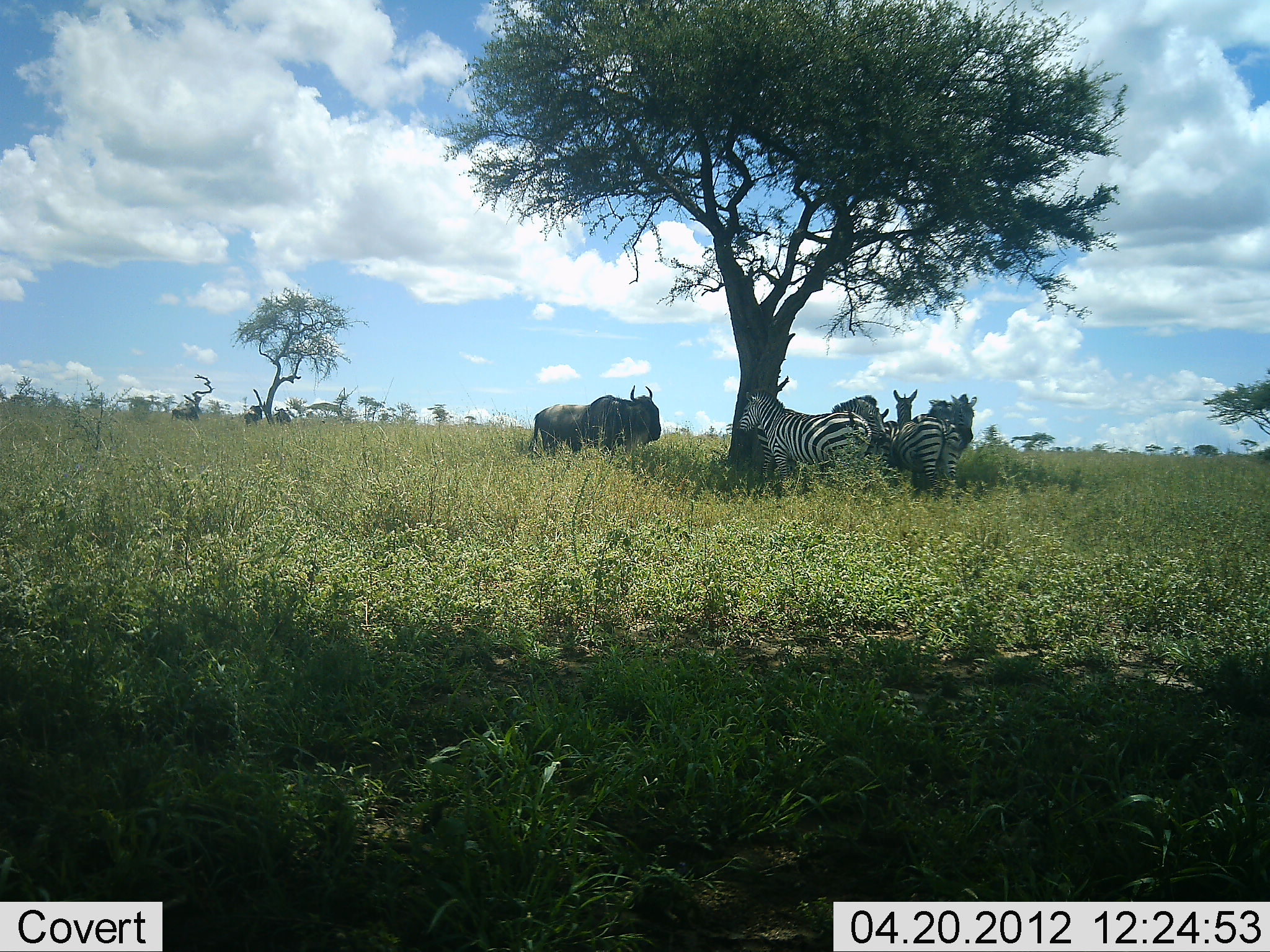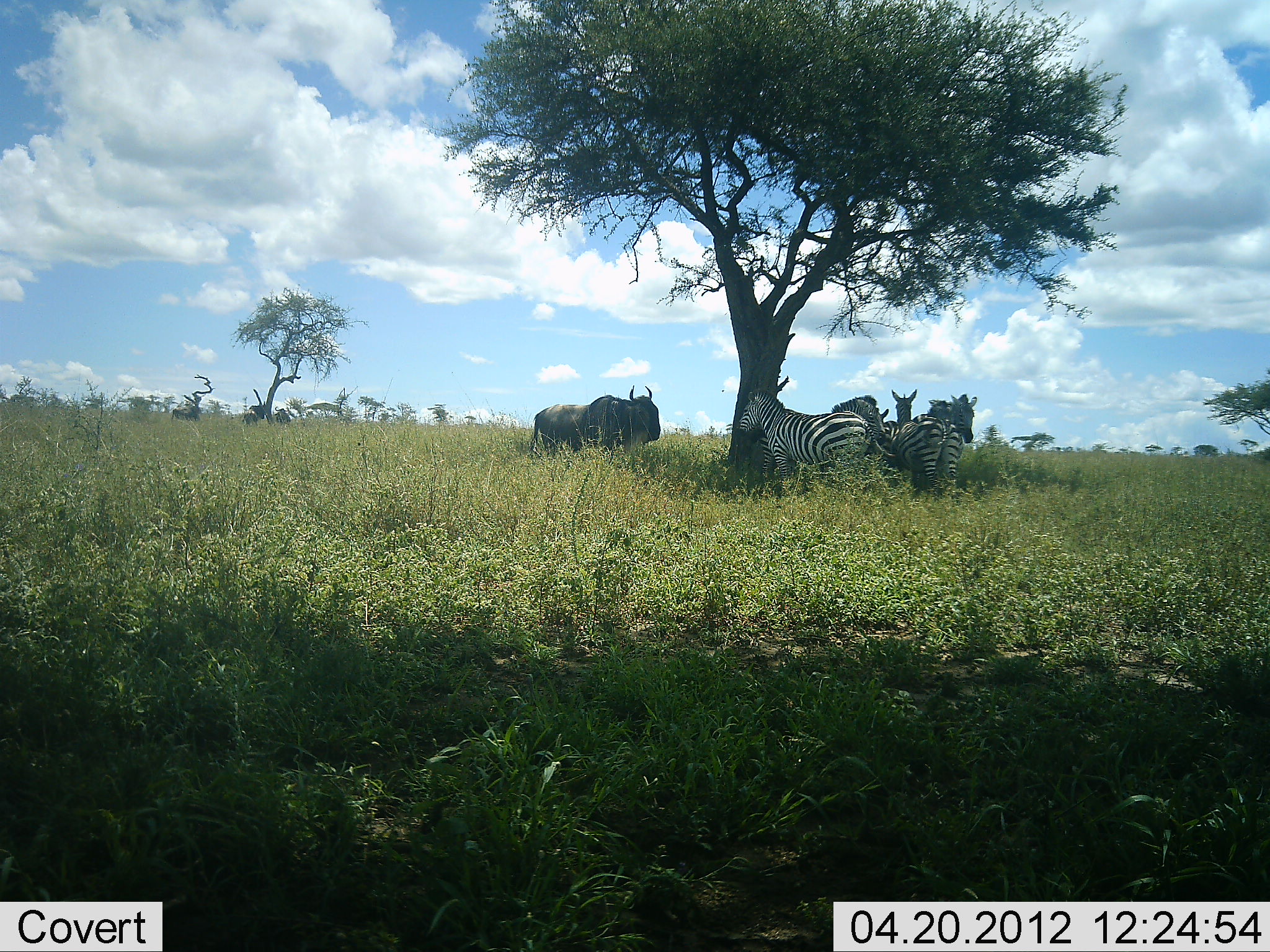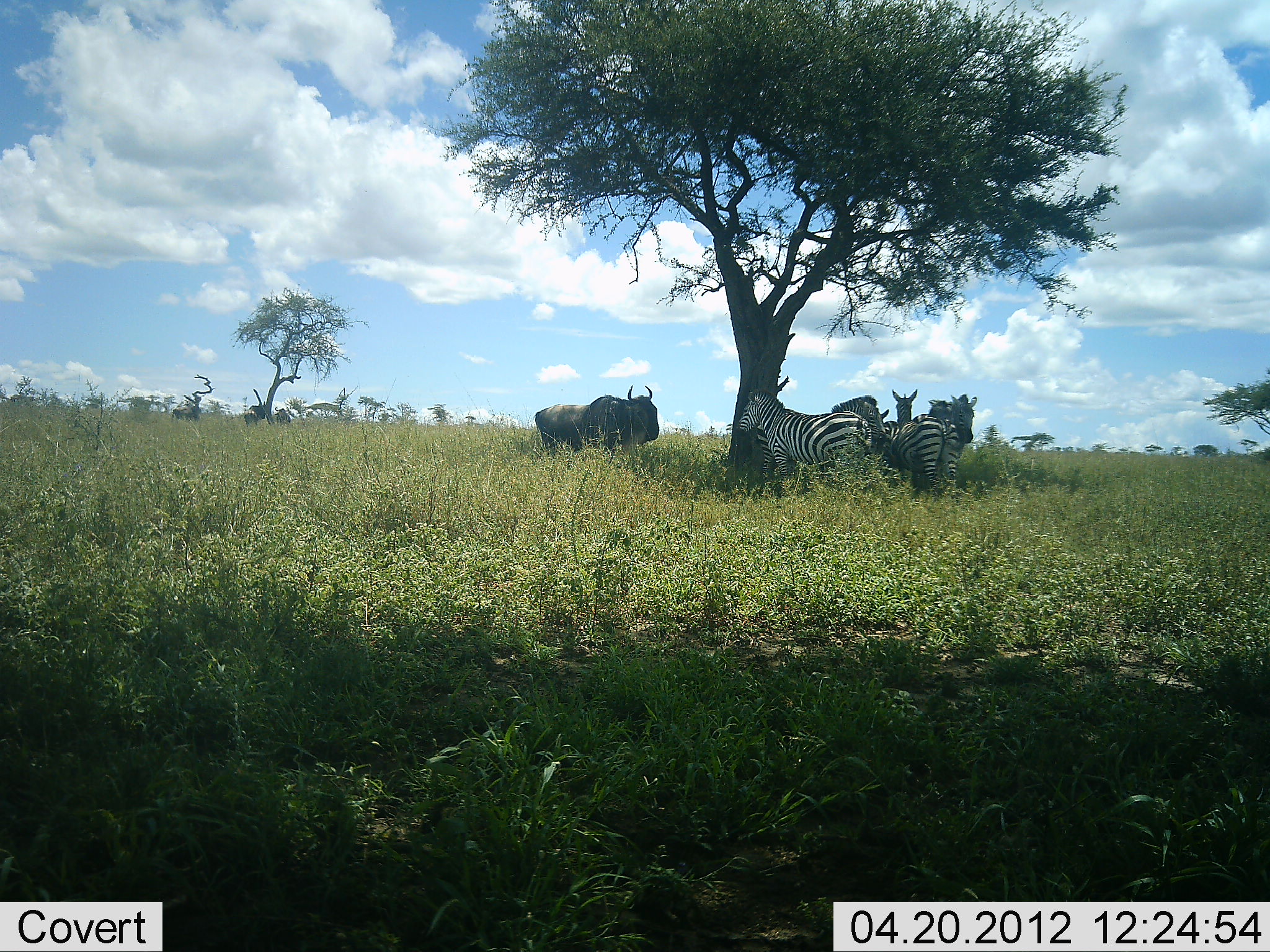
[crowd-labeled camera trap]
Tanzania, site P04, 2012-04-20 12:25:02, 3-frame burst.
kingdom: Animalia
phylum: Chordata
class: Mammalia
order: Artiodactyla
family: Bovidae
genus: Connochaetes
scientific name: Connochaetes taurinus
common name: blue wildebeest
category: wildebeest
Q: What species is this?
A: Wildebeest (blue wildebeest) (Connochaetes taurinus).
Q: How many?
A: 1.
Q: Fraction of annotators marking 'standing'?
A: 96%.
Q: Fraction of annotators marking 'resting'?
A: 7%.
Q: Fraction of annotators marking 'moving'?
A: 4%.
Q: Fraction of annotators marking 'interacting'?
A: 4%.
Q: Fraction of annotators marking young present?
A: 0%.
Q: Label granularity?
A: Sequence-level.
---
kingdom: Animalia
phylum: Chordata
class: Mammalia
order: Perissodactyla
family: Equidae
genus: Equus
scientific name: Equus quagga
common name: plains zebra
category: zebra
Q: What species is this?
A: Zebra (plains zebra) (Equus quagga).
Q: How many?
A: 4.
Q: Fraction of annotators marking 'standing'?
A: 100%.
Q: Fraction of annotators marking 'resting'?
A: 11%.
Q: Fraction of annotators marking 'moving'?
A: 0%.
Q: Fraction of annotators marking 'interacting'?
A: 7%.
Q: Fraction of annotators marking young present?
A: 0%.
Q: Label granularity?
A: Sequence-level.